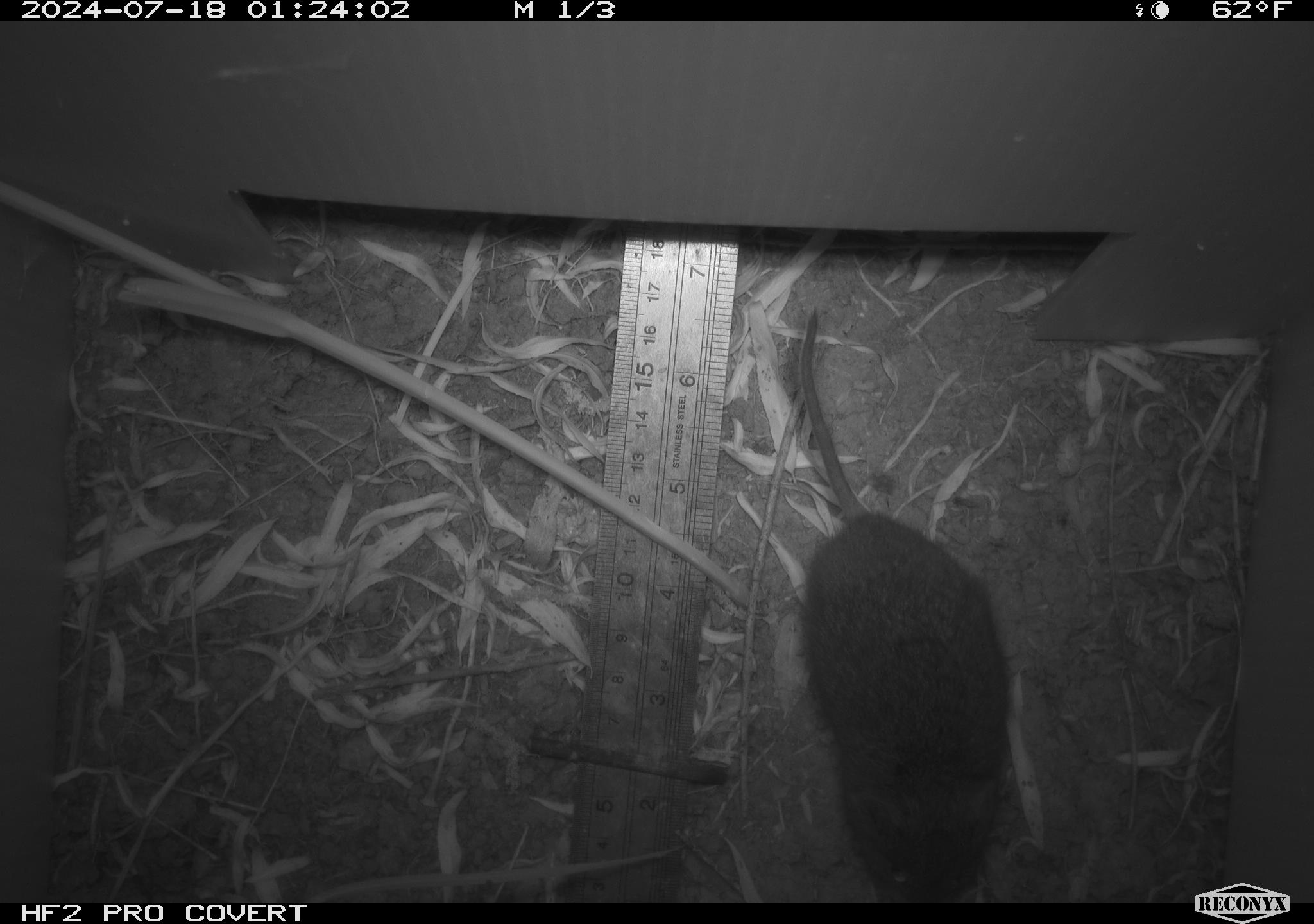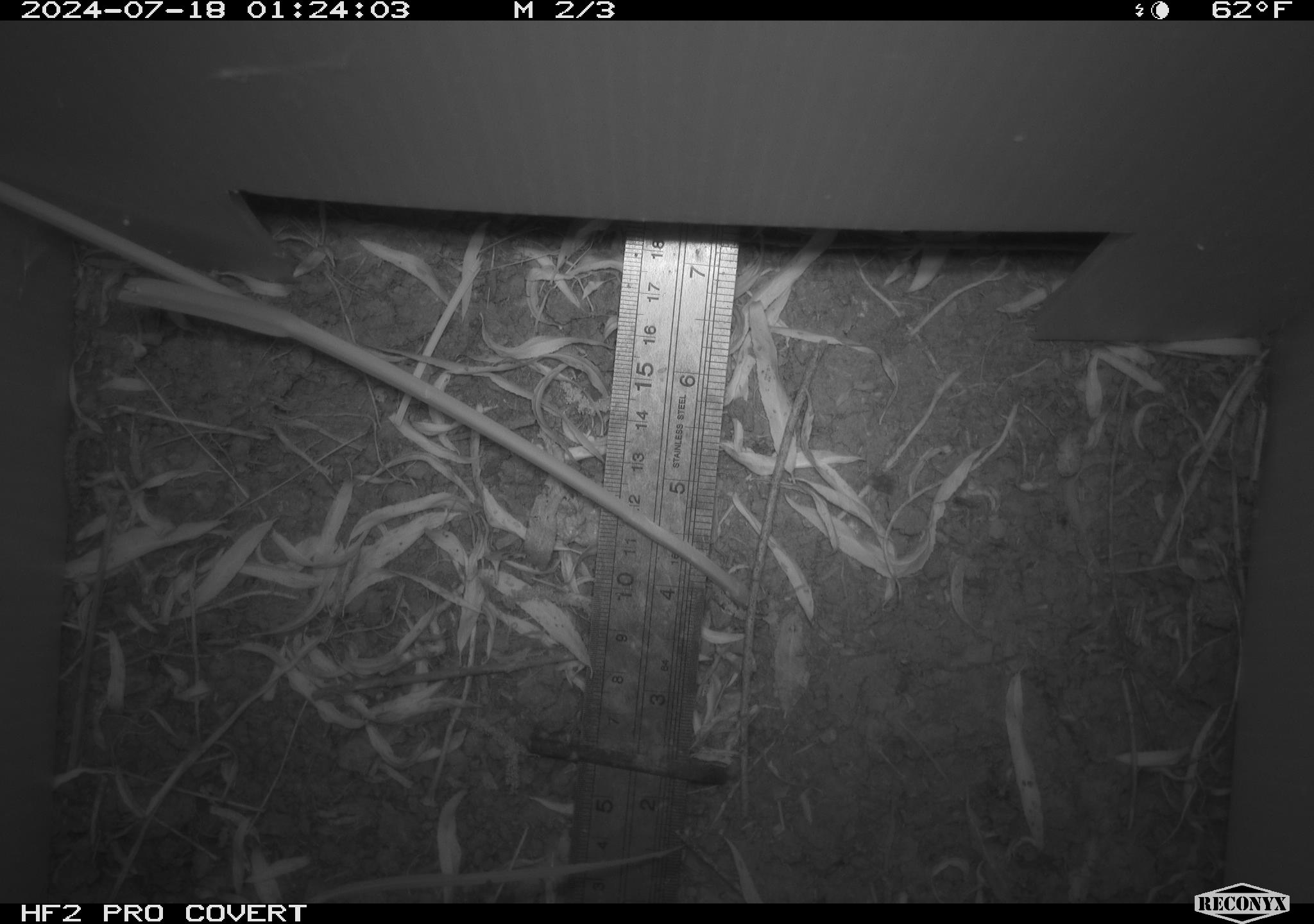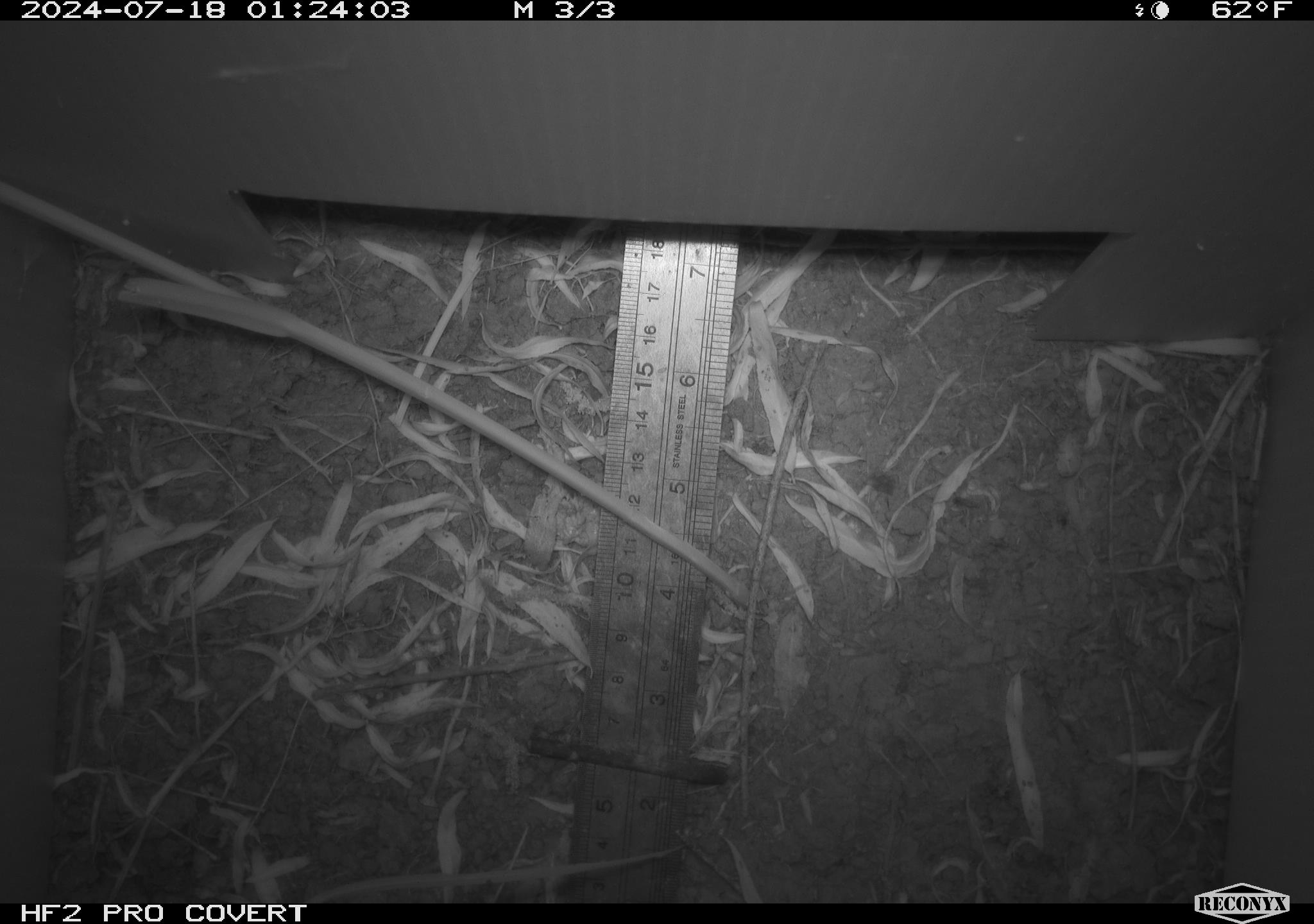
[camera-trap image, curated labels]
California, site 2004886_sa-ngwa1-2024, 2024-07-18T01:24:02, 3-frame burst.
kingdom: Animalia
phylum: Chordata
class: Mammalia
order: Rodentia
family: Cricetidae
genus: Microtus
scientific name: Microtus californicus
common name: california vole